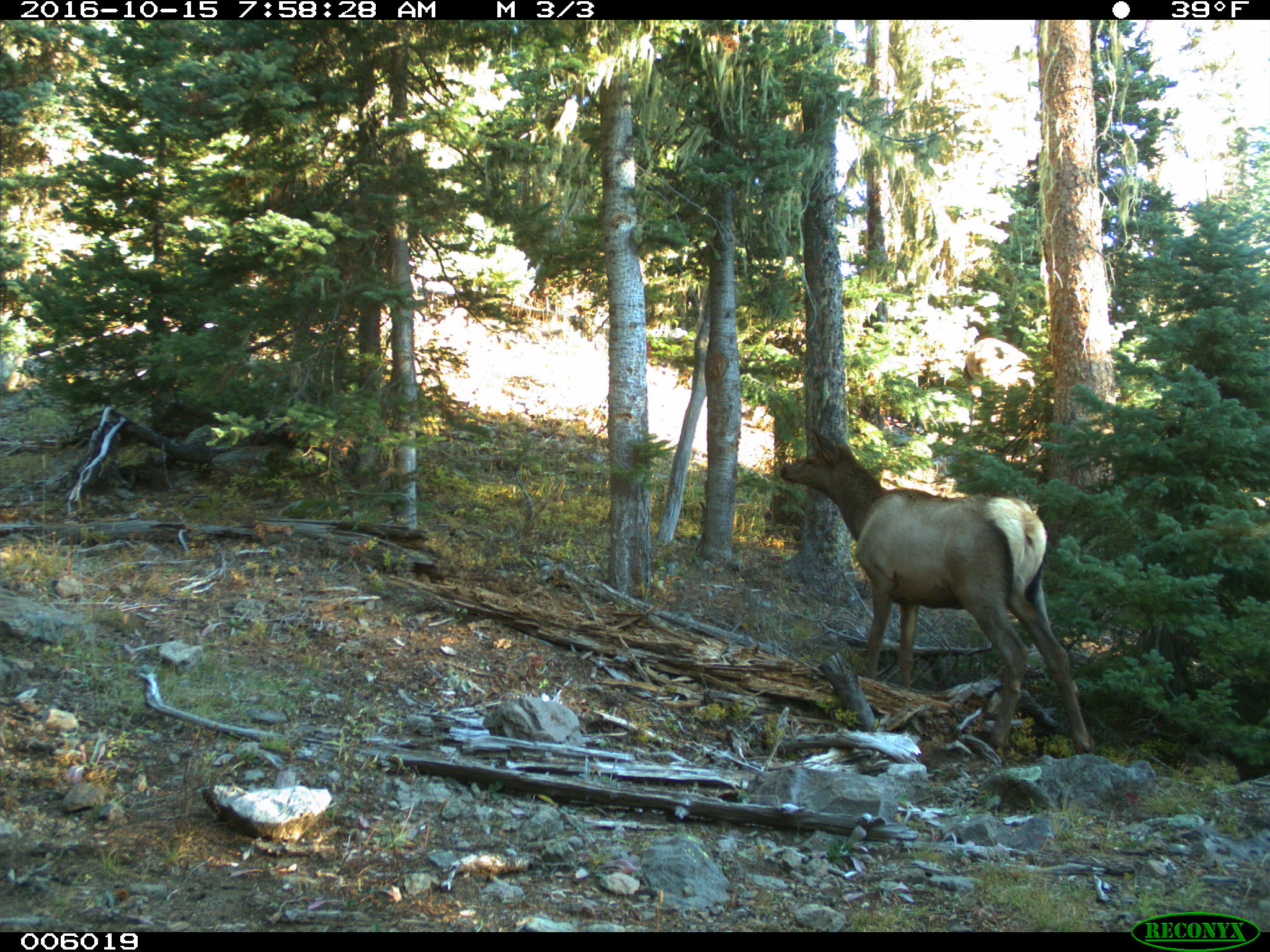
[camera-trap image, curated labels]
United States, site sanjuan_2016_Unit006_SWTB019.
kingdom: Animalia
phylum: Chordata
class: Mammalia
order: Artiodactyla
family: Cervidae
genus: Cervus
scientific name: Cervus elaphus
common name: red deer